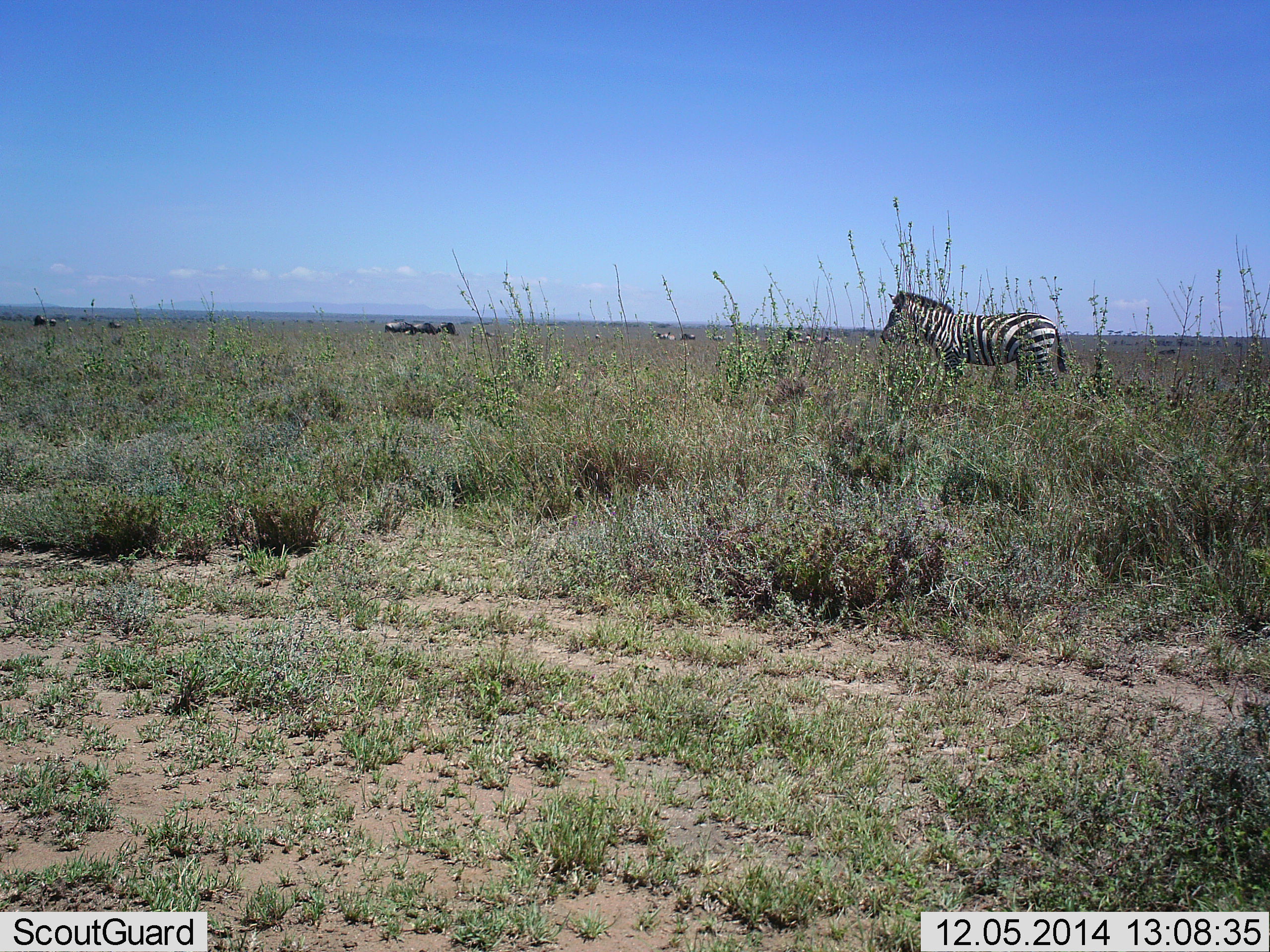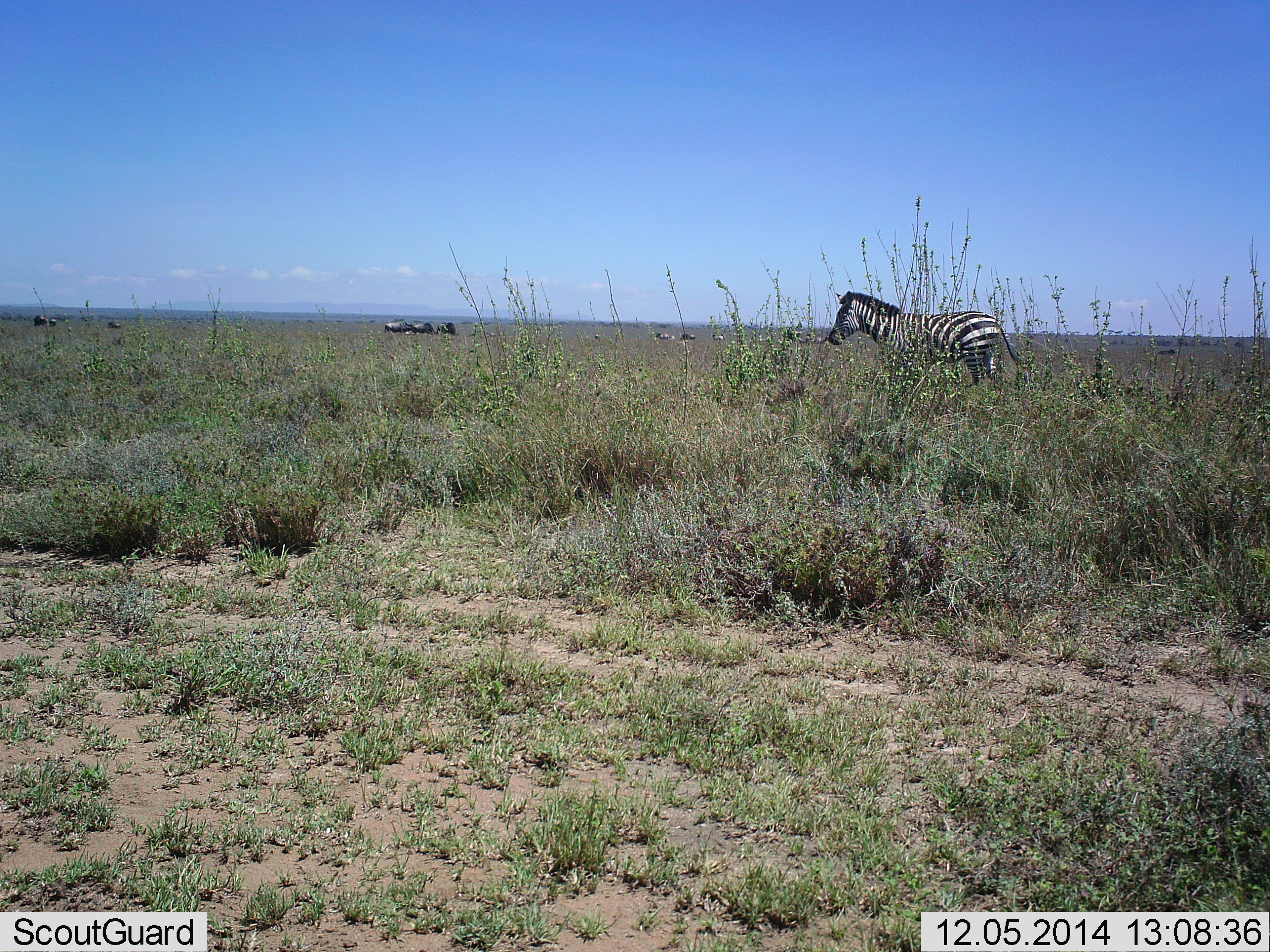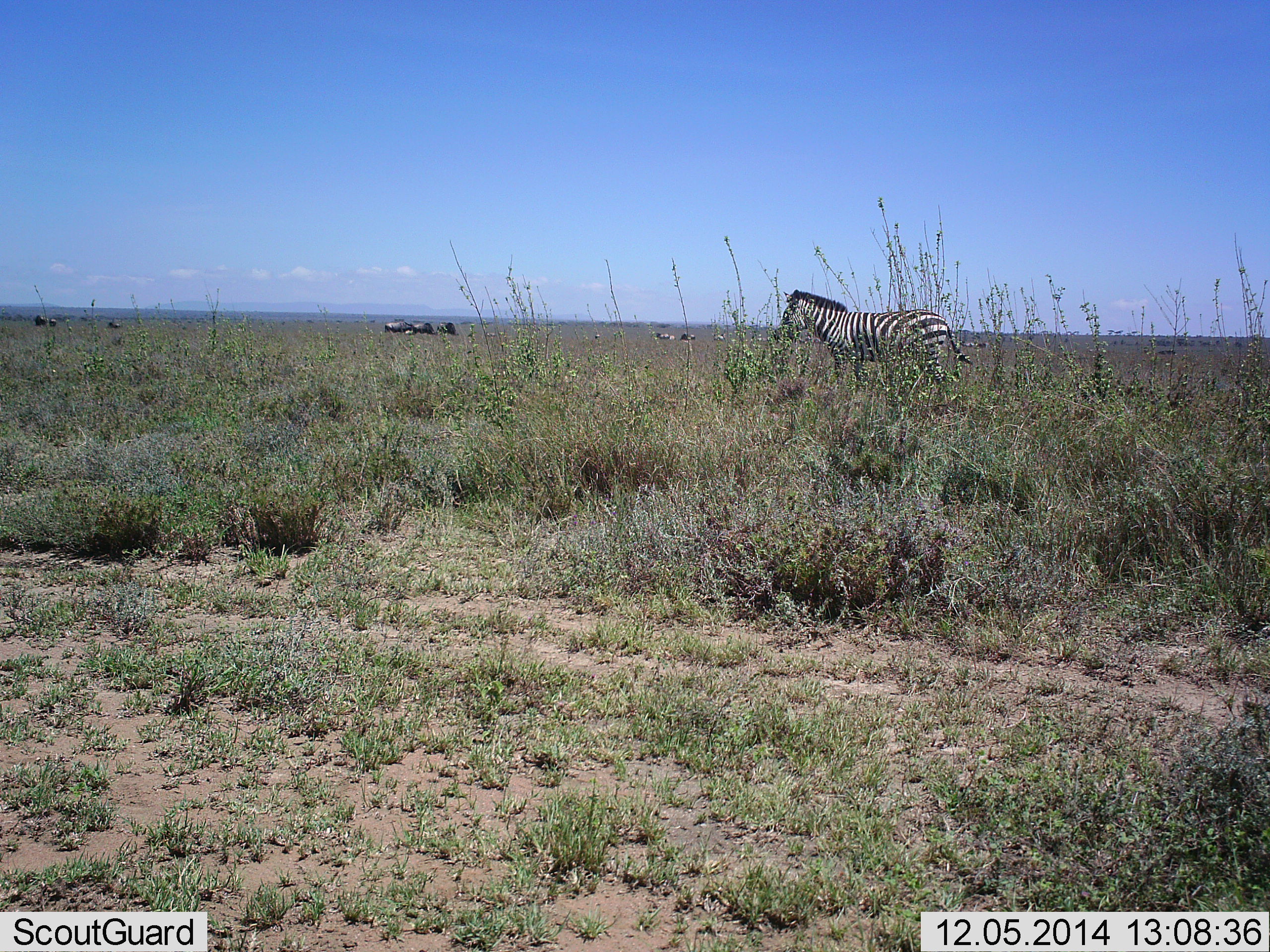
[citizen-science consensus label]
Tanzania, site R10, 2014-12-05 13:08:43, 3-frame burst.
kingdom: Animalia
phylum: Chordata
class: Mammalia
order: Perissodactyla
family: Equidae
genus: Equus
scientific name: Equus quagga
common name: plains zebra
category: zebra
Zebra (plains zebra) (Equus quagga), count 1. Behavior (volunteer vote fractions): standing 27%, resting 0%, moving 82%, interacting 0%. Young present (vote fraction): 0%. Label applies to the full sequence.